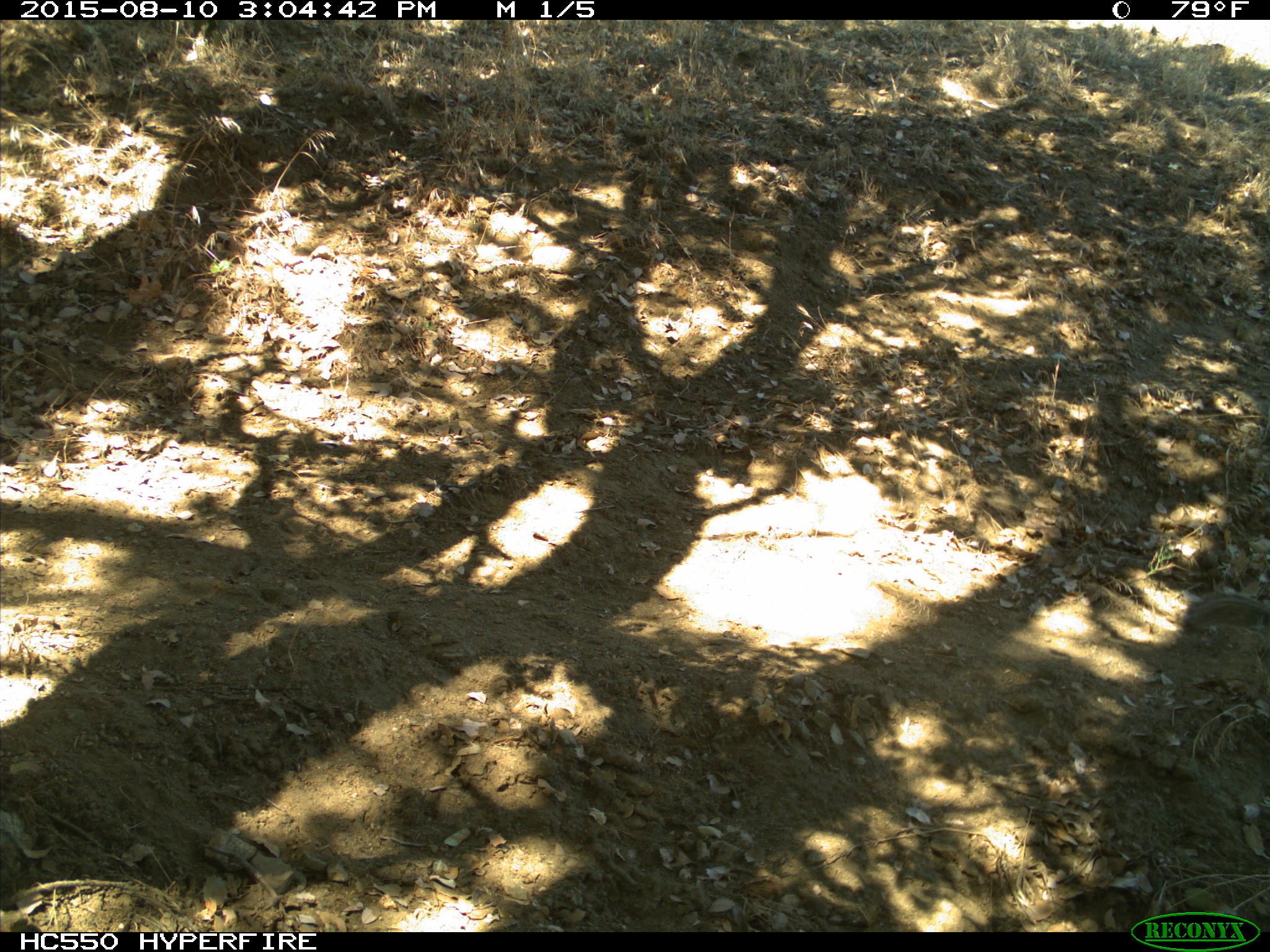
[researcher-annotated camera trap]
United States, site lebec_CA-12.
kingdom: Animalia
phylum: Chordata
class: Mammalia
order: Rodentia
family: Sciuridae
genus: Otospermophilus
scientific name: Otospermophilus beecheyi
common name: california ground squirrel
Otospermophilus beecheyi (california ground squirrel).